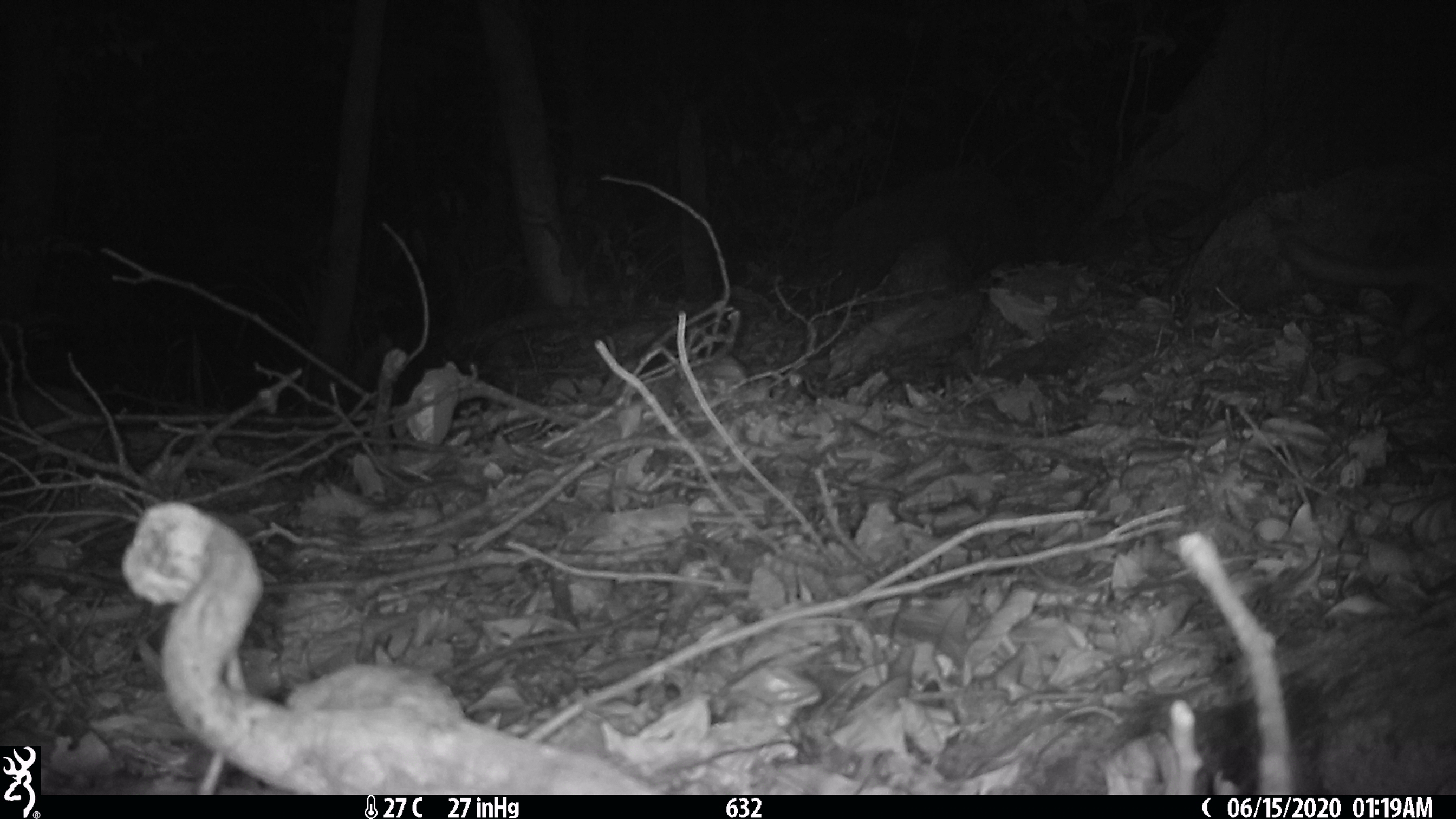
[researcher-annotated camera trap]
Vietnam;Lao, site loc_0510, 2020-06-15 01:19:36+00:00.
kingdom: Animalia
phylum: Chordata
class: Mammalia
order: Carnivora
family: Mustelidae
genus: Melogale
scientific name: Melogale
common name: ferret badger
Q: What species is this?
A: Ferret badger (Melogale).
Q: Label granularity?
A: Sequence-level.